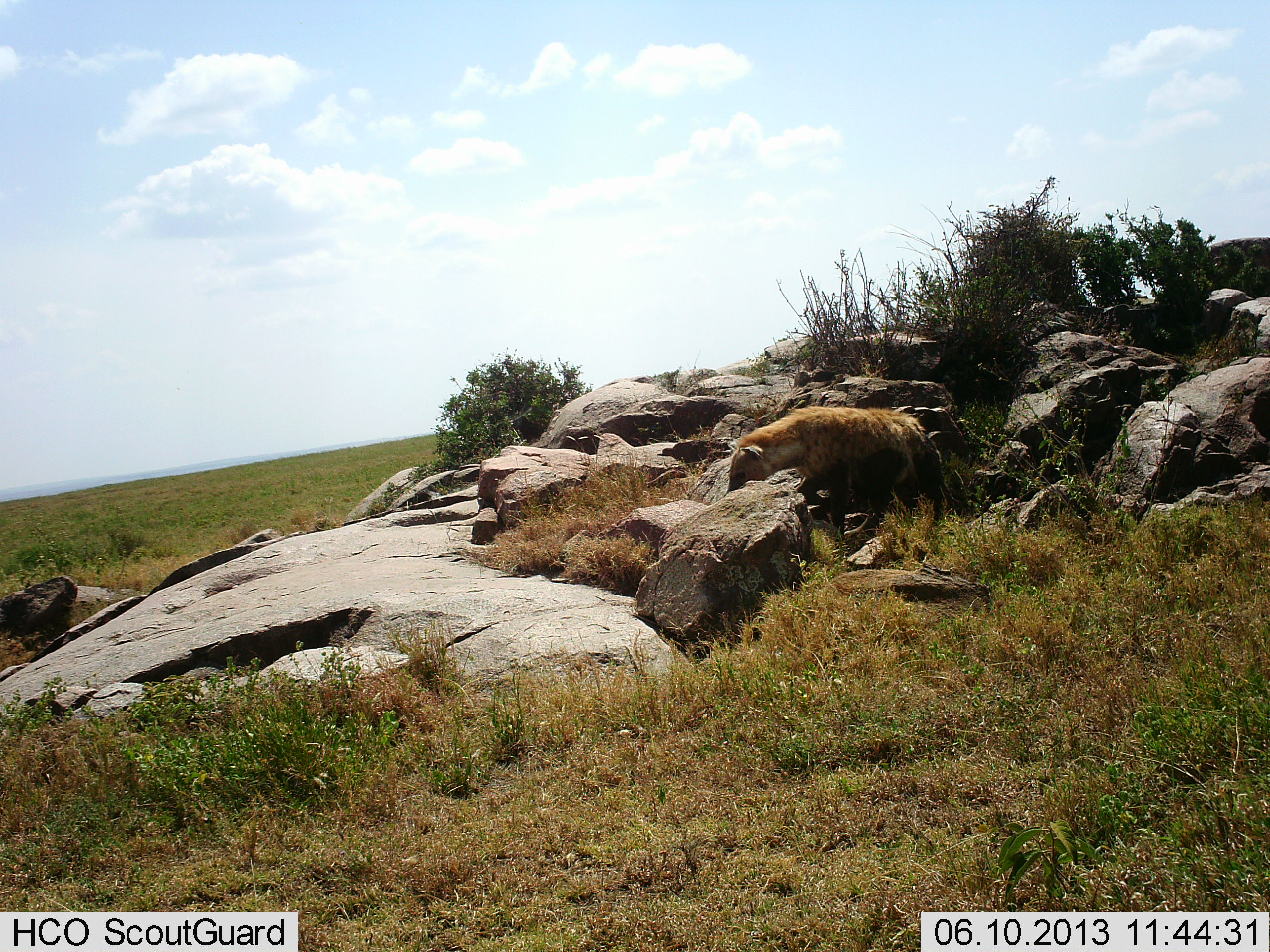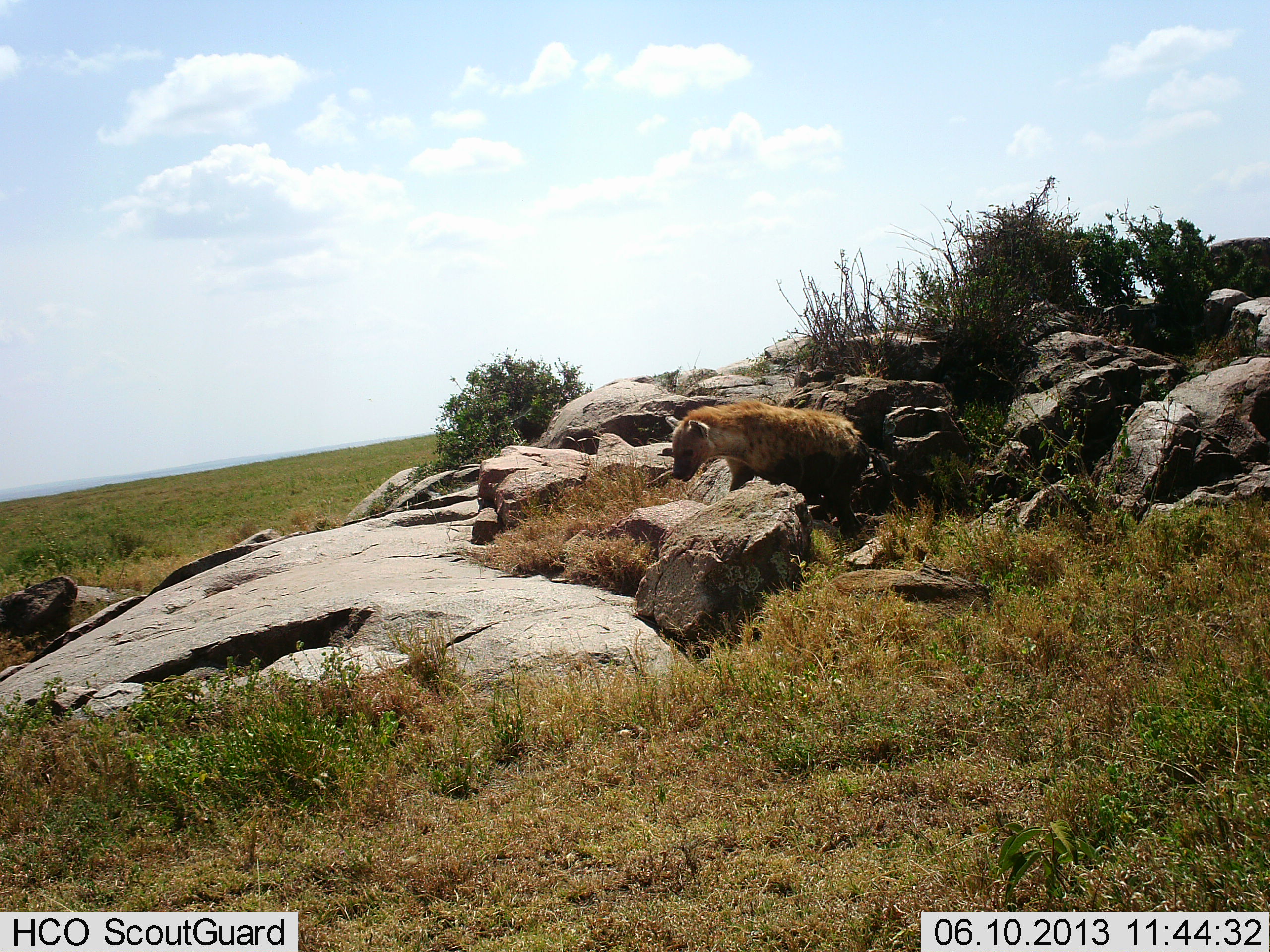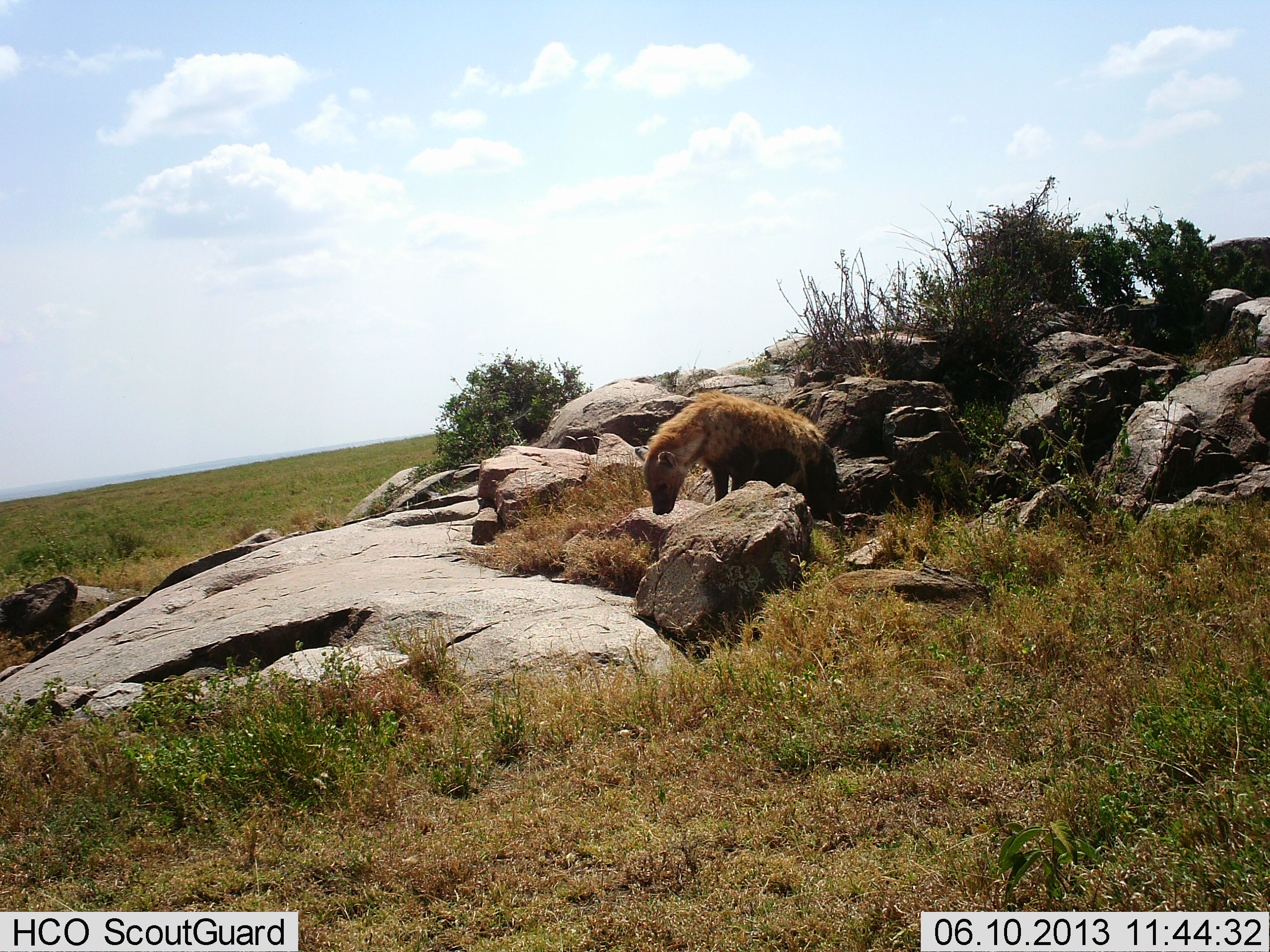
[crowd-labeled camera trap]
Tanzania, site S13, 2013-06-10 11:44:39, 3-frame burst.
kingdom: Animalia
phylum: Chordata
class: Mammalia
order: Carnivora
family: Hyaenidae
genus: Crocuta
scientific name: Crocuta crocuta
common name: spotted hyena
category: hyenaspotted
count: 1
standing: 4%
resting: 0%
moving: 100%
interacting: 0%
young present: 0%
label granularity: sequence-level